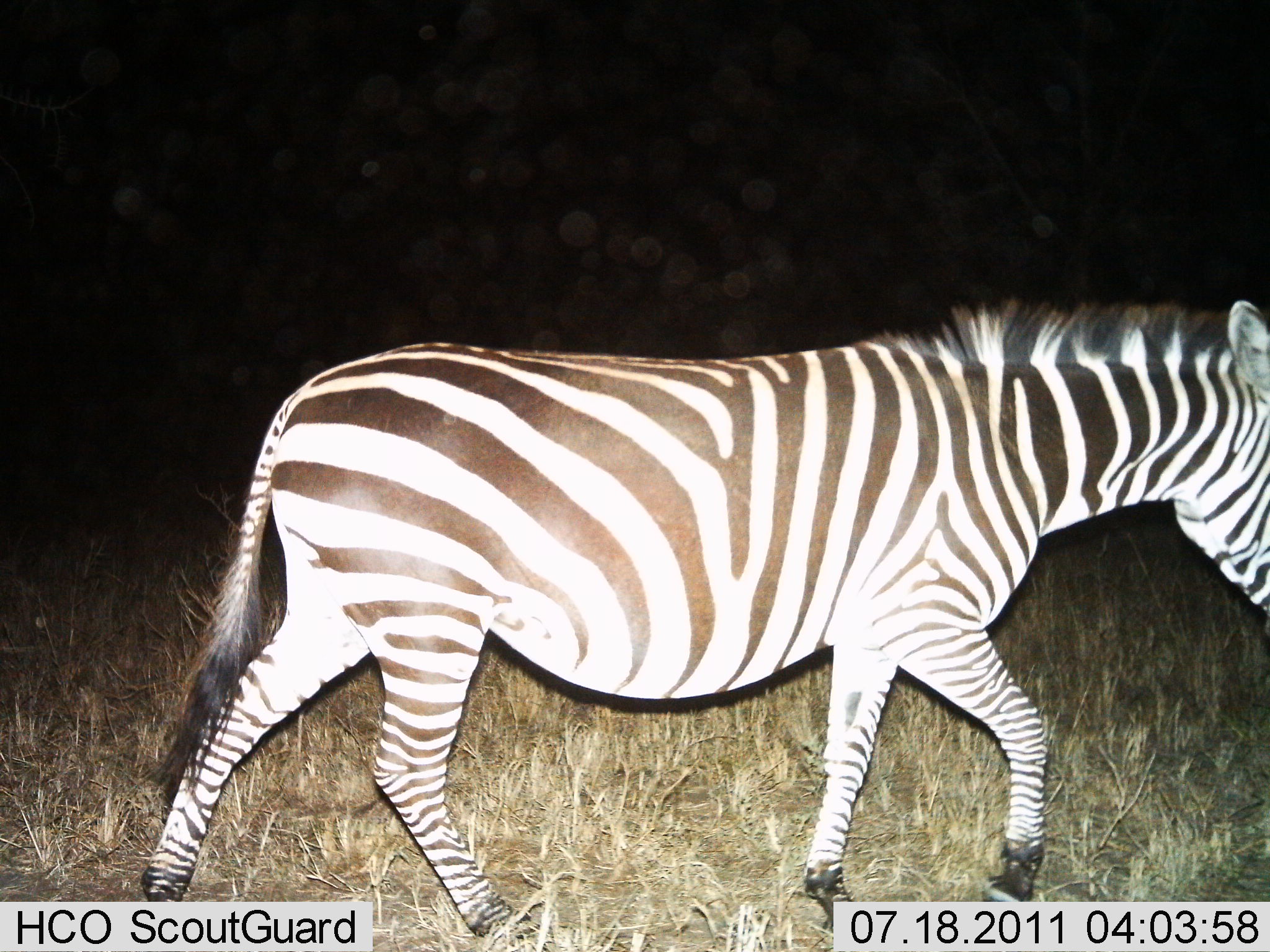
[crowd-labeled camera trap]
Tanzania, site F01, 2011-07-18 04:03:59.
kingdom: Animalia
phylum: Chordata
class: Mammalia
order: Perissodactyla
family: Equidae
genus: Equus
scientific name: Equus quagga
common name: plains zebra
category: zebra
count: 1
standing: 0%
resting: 0%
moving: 100%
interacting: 0%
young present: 0%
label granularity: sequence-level